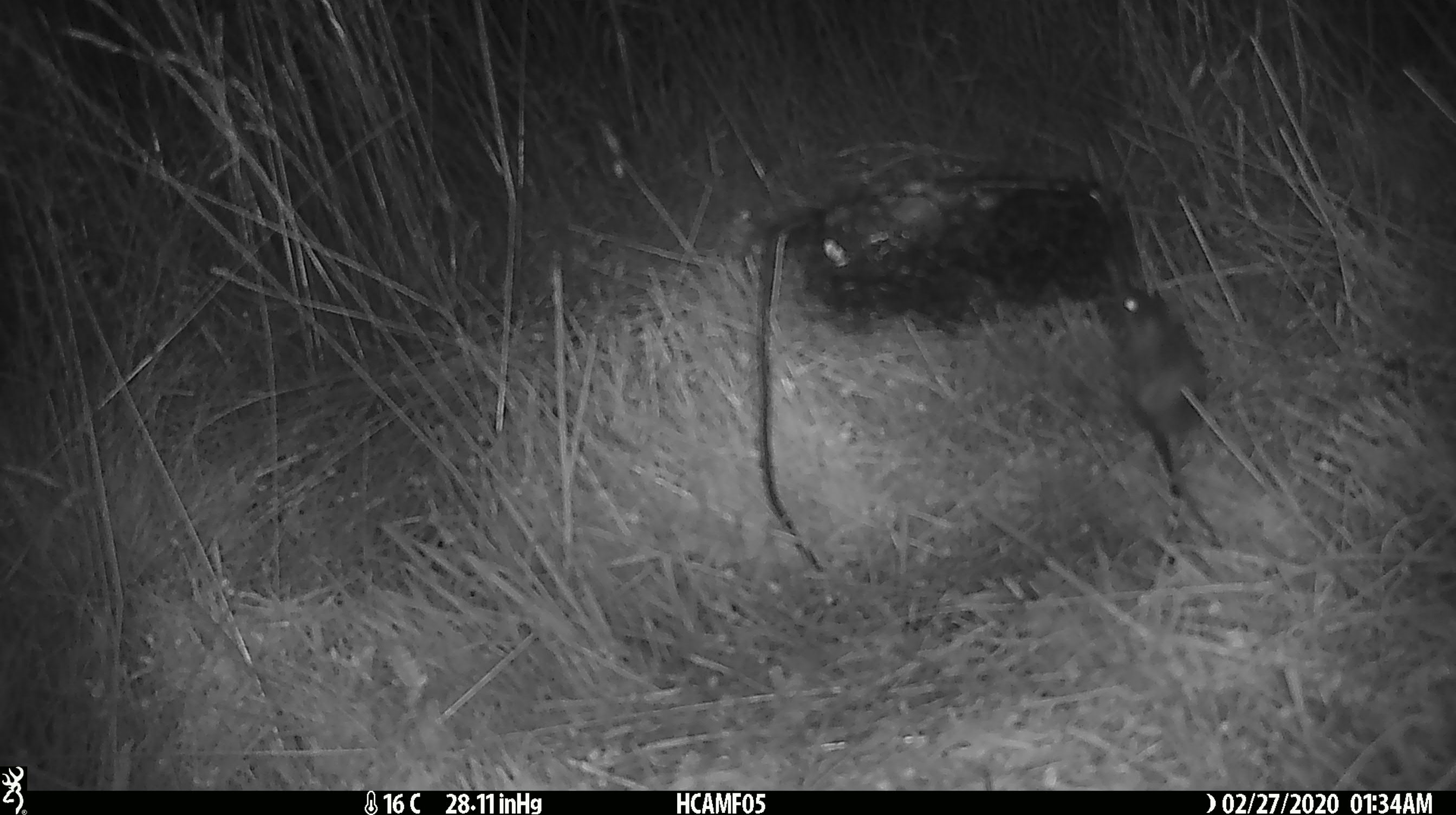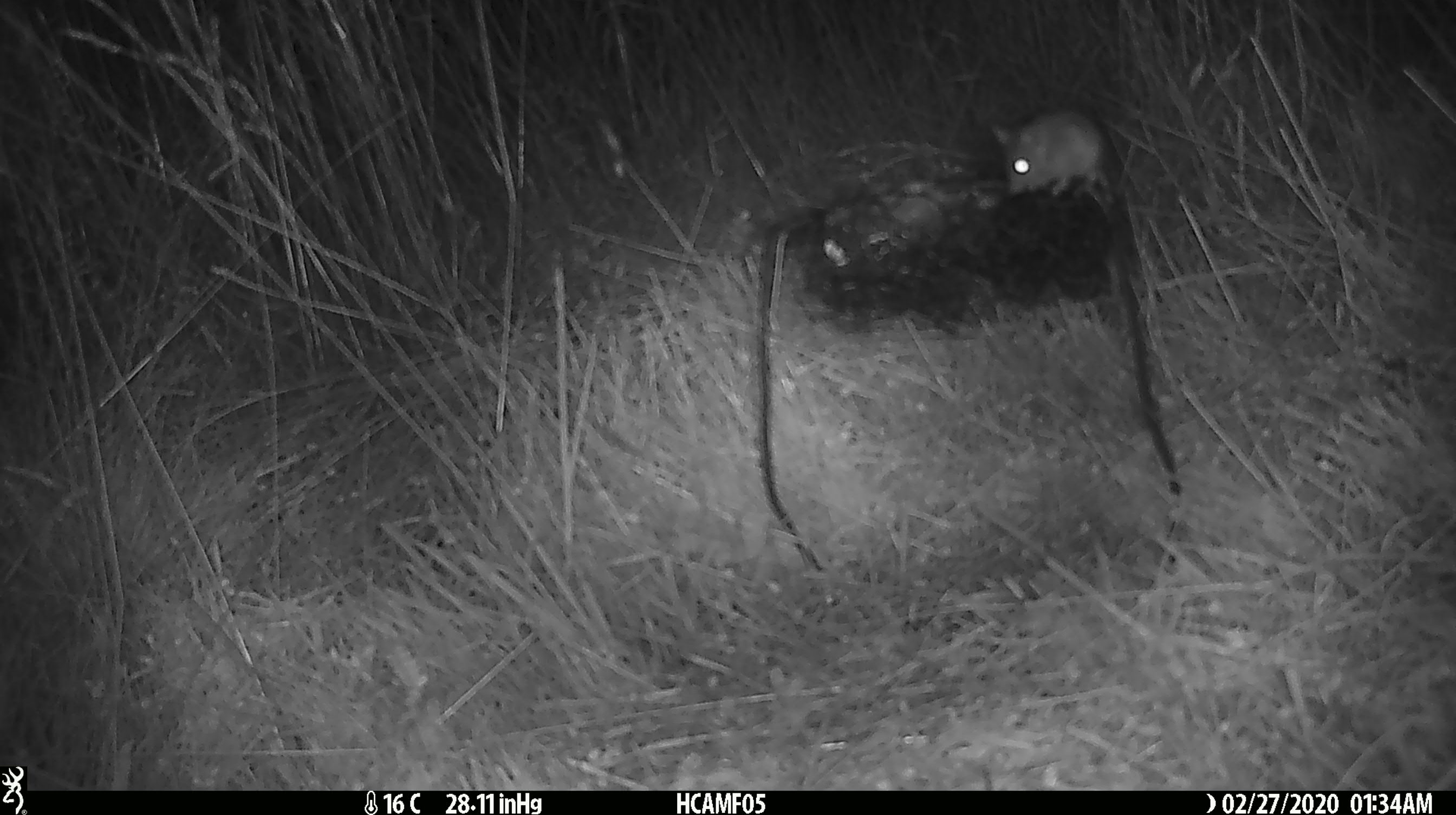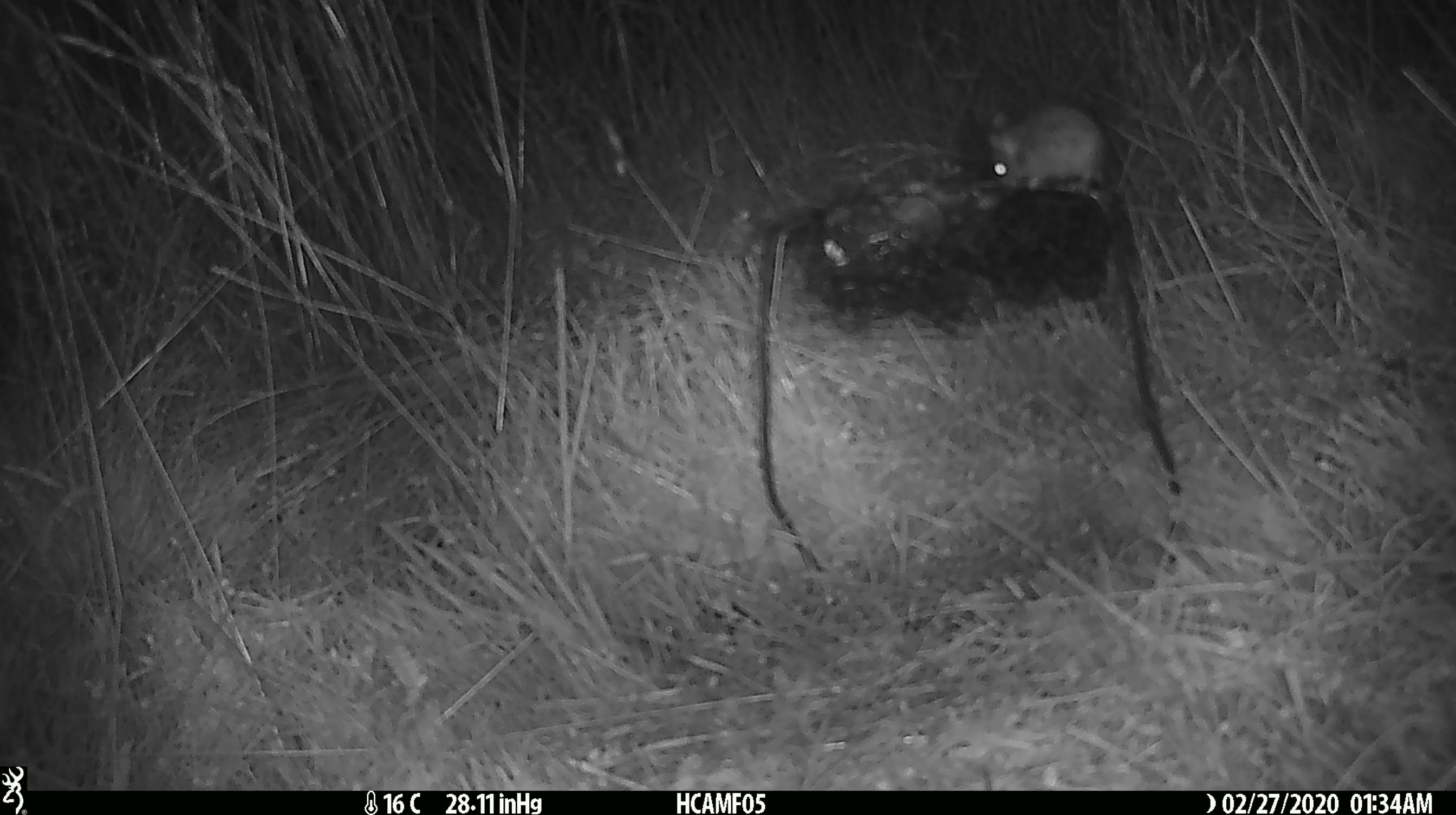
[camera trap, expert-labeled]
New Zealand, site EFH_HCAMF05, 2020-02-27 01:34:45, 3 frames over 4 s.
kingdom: Animalia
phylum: Chordata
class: Mammalia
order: Rodentia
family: Muridae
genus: Mus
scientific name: Mus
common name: mouse